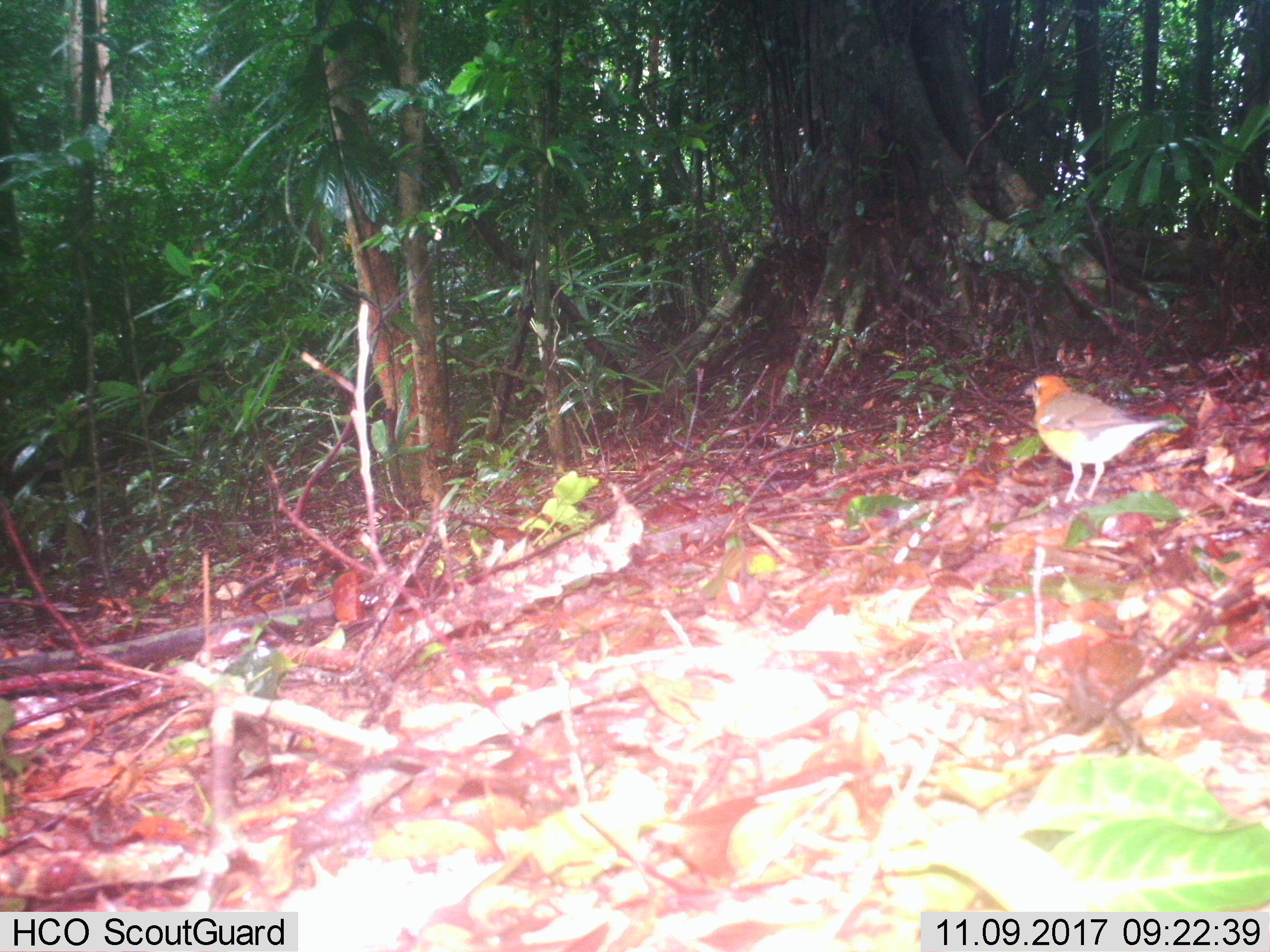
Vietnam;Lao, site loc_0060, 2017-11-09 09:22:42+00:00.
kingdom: Animalia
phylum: Chordata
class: Aves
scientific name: Aves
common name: bird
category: unidentified bird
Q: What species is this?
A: Unidentified bird (bird) (Aves).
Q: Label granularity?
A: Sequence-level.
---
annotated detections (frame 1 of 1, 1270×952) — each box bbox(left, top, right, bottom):
unidentified bird: bbox(1023, 373, 1182, 503)